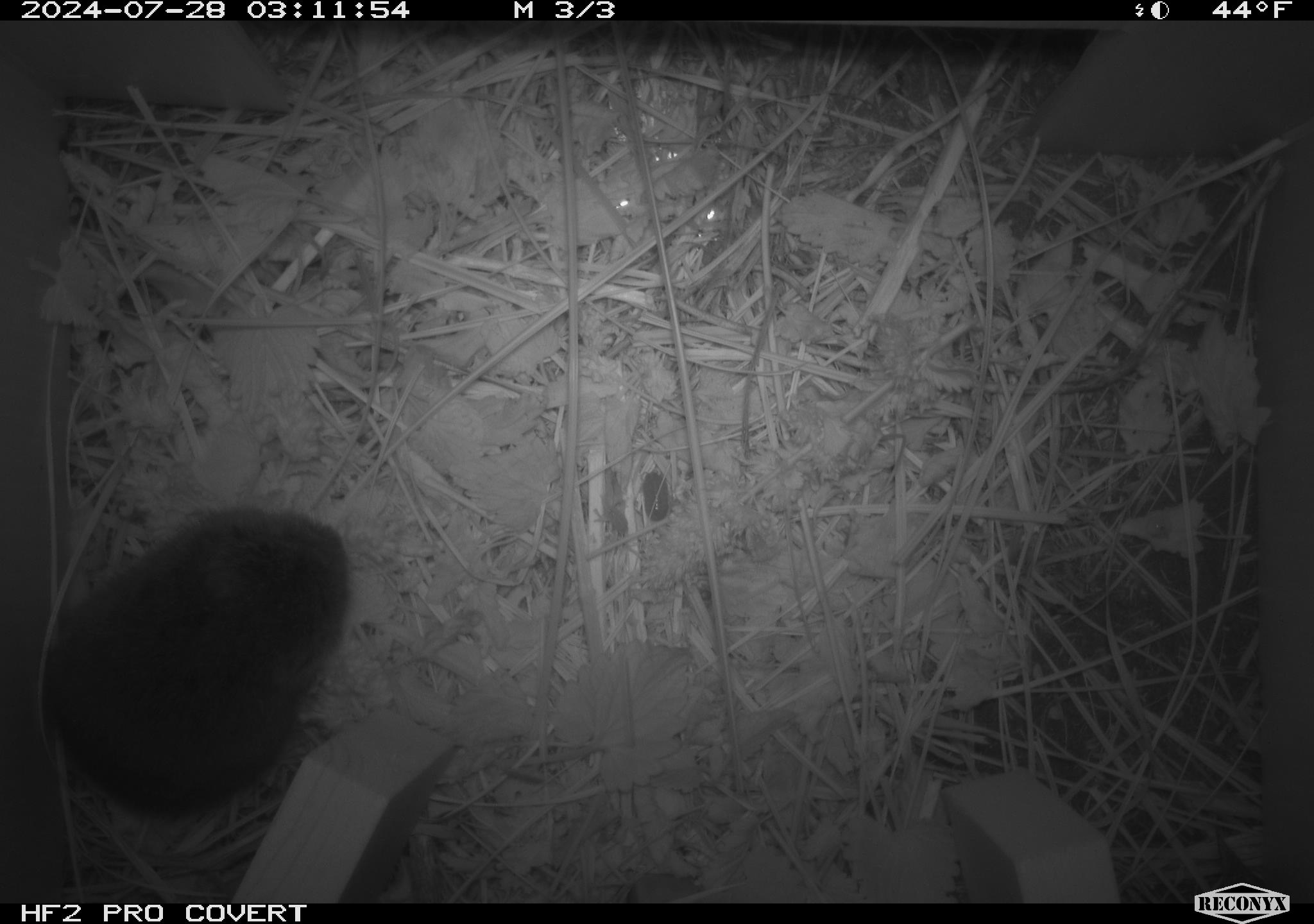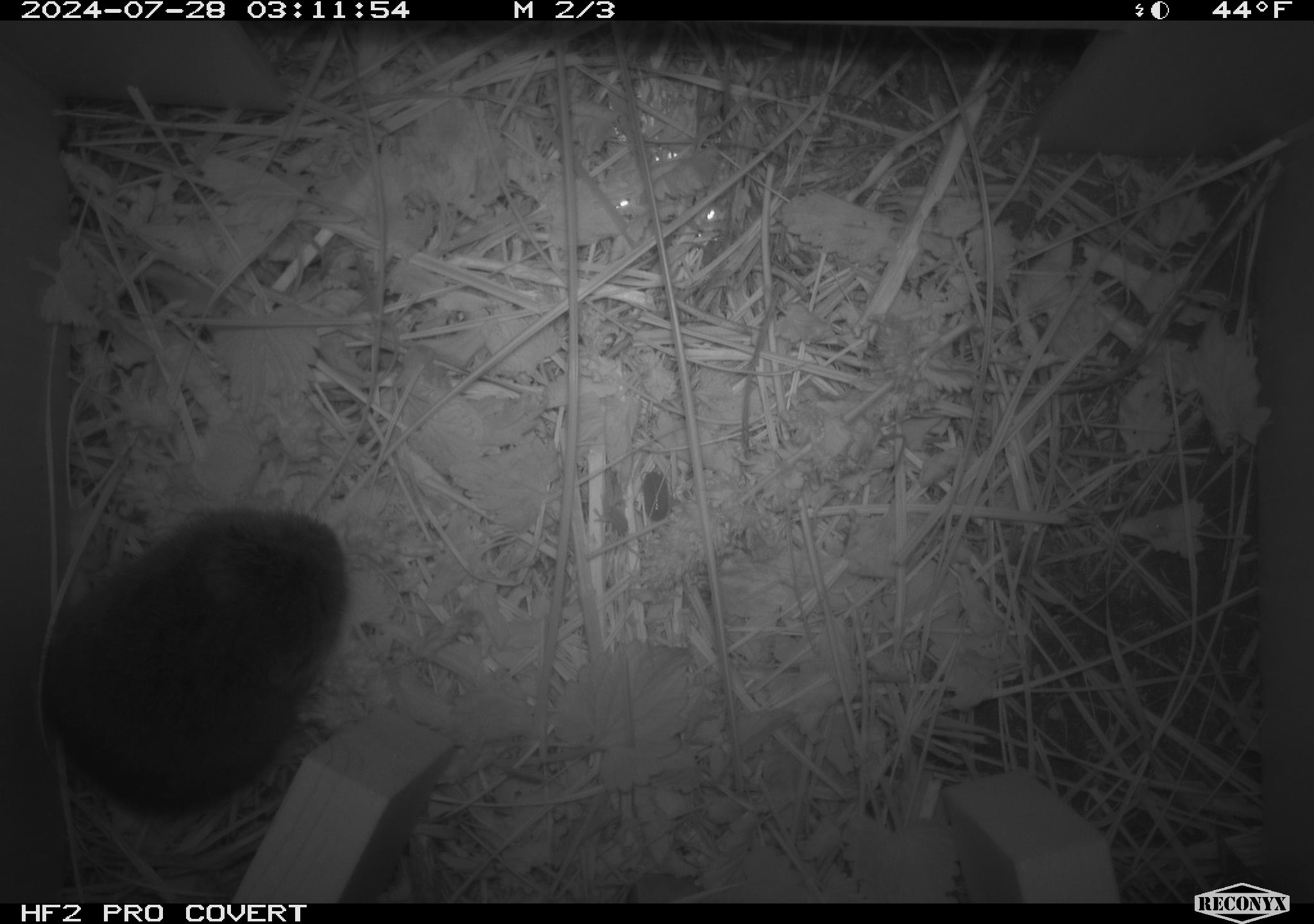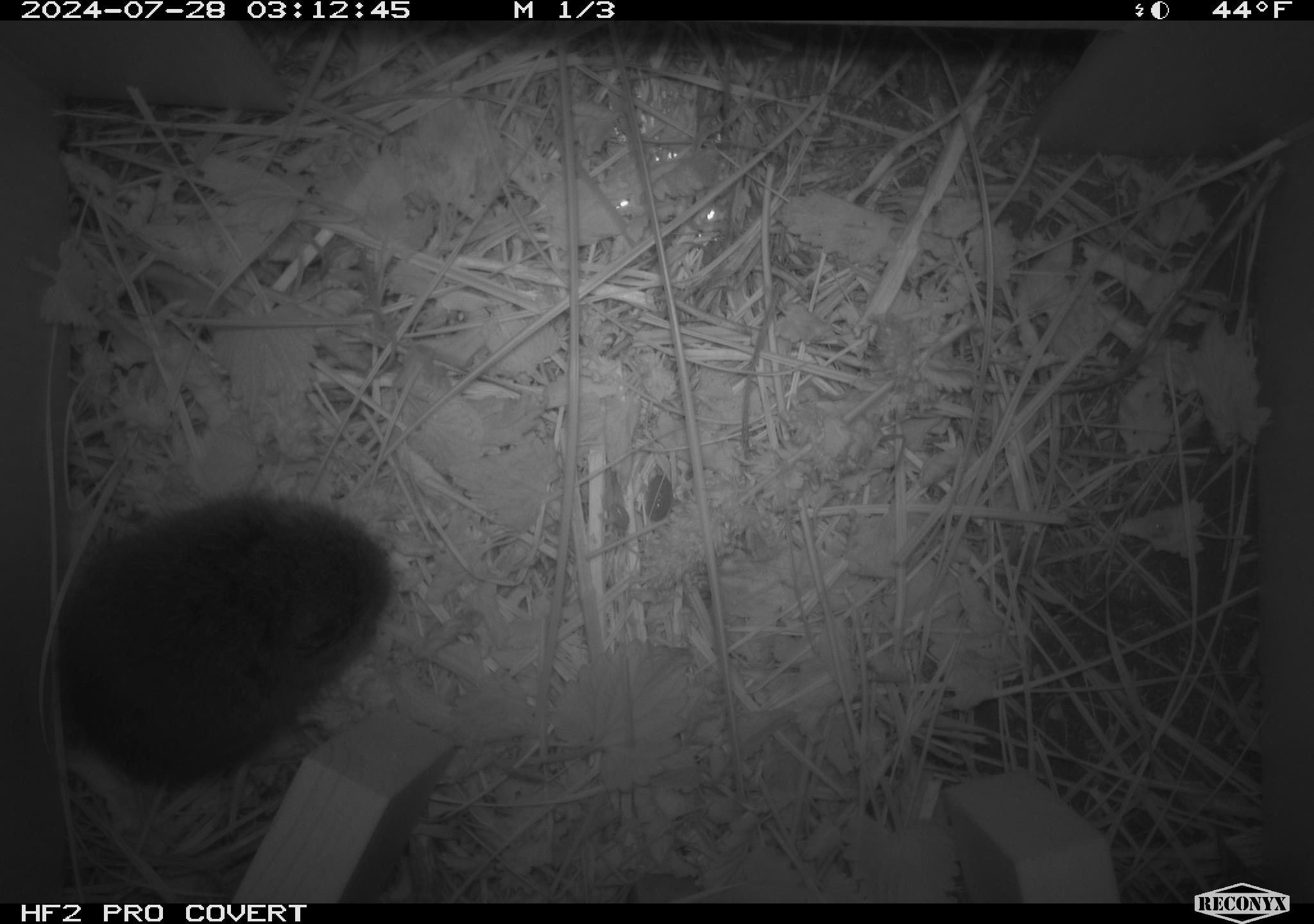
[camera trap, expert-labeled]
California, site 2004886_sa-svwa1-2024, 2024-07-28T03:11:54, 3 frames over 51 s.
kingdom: Animalia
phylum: Chordata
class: Mammalia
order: Rodentia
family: Cricetidae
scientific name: Arvicolinae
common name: voles, lemmings, and muskrats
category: arvicolinae subfamily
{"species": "arvicolinae subfamily (voles, lemmings, and muskrats) (Arvicolinae)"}